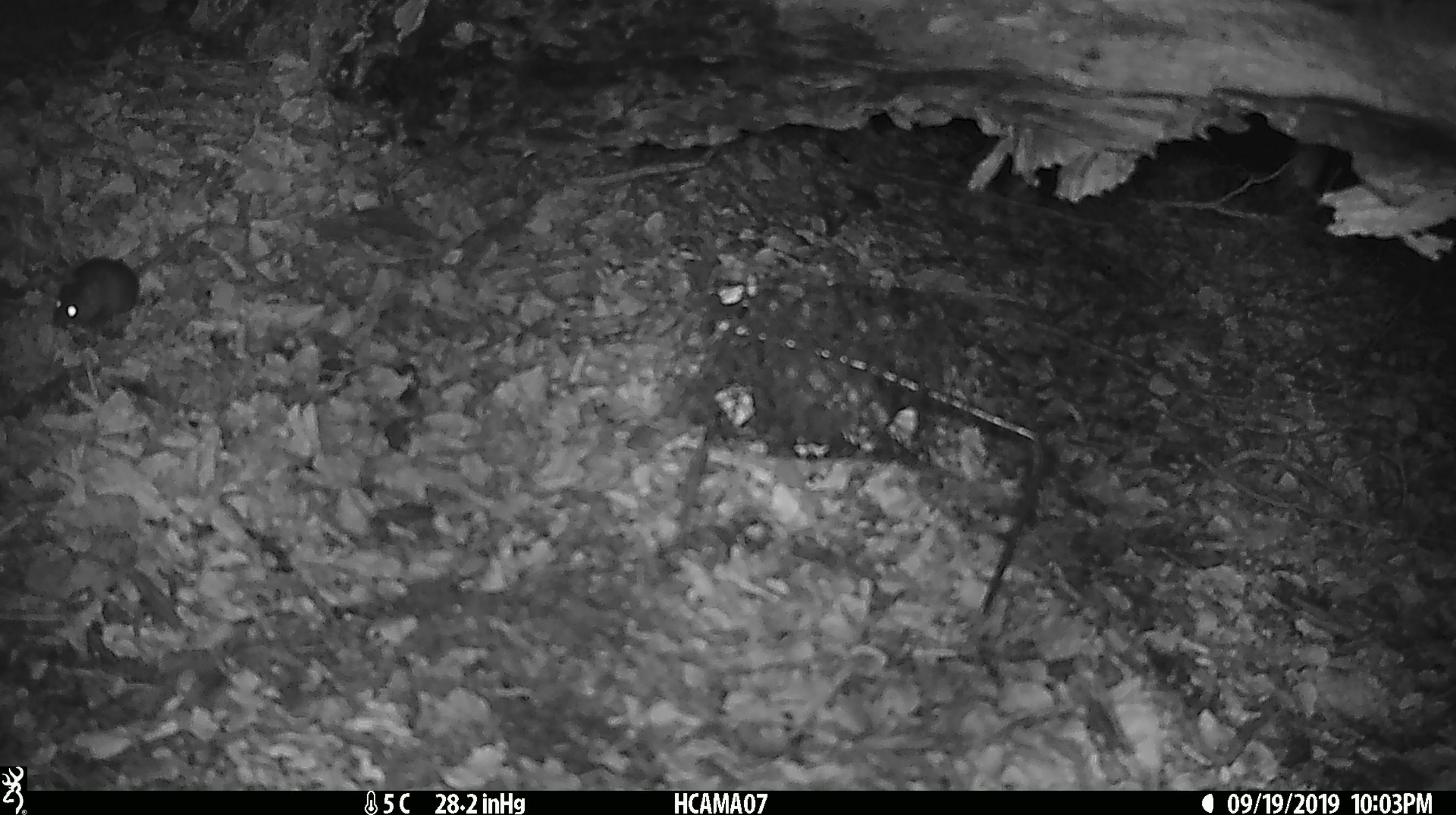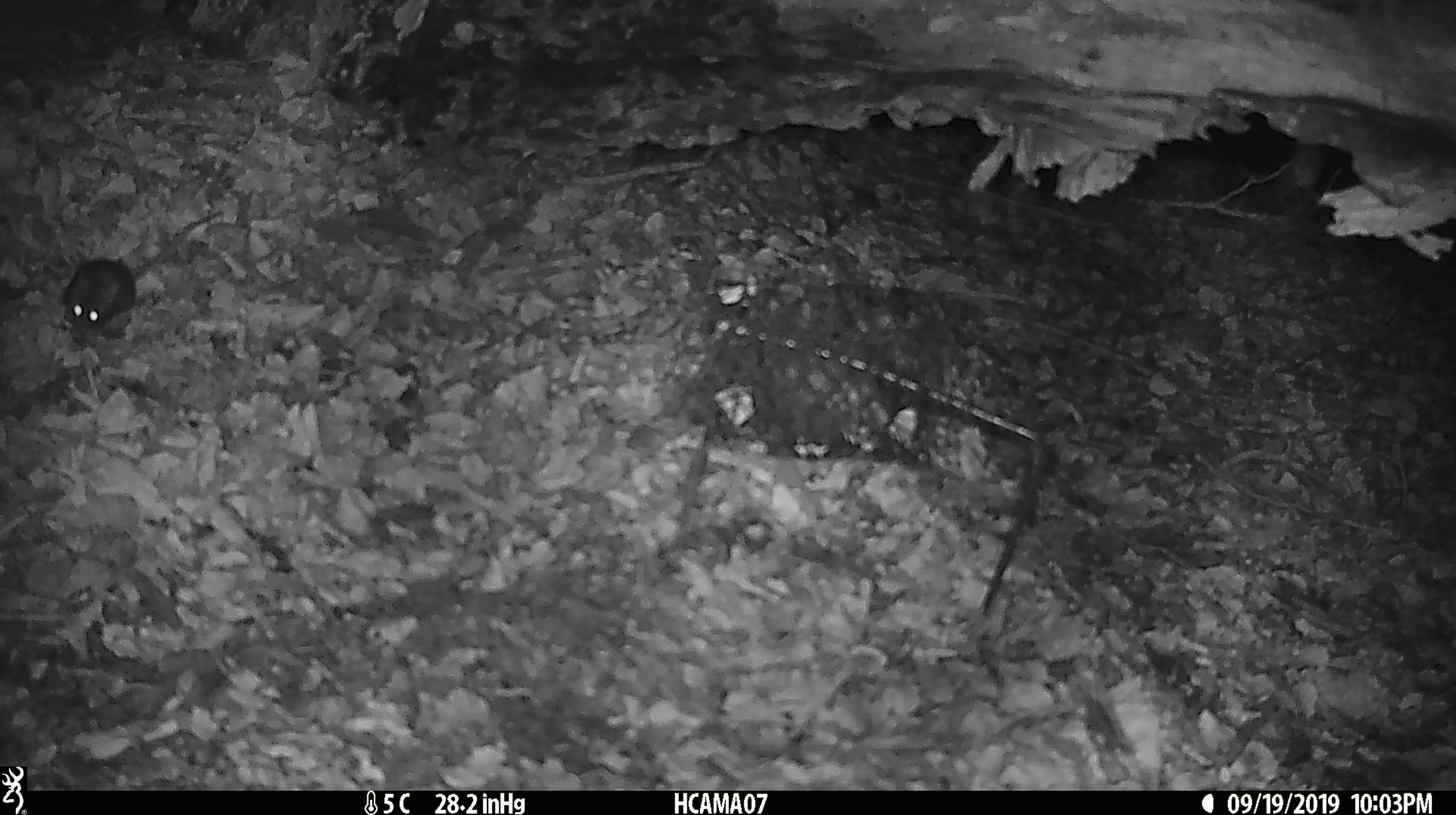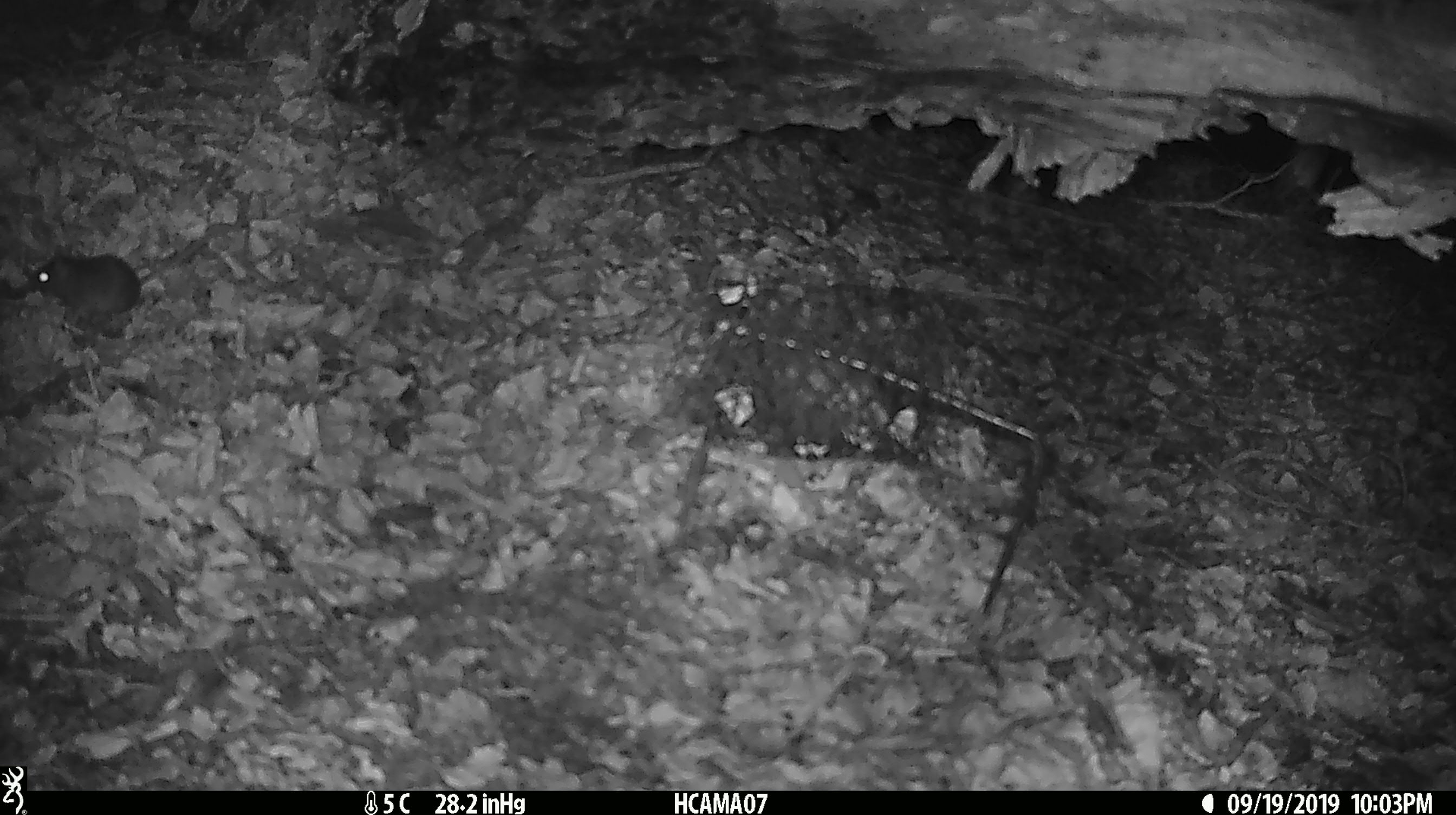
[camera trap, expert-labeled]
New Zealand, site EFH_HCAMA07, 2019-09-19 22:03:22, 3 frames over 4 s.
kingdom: Animalia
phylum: Chordata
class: Mammalia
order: Rodentia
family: Muridae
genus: Mus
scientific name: Mus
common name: mouse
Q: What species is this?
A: Mouse (Mus).